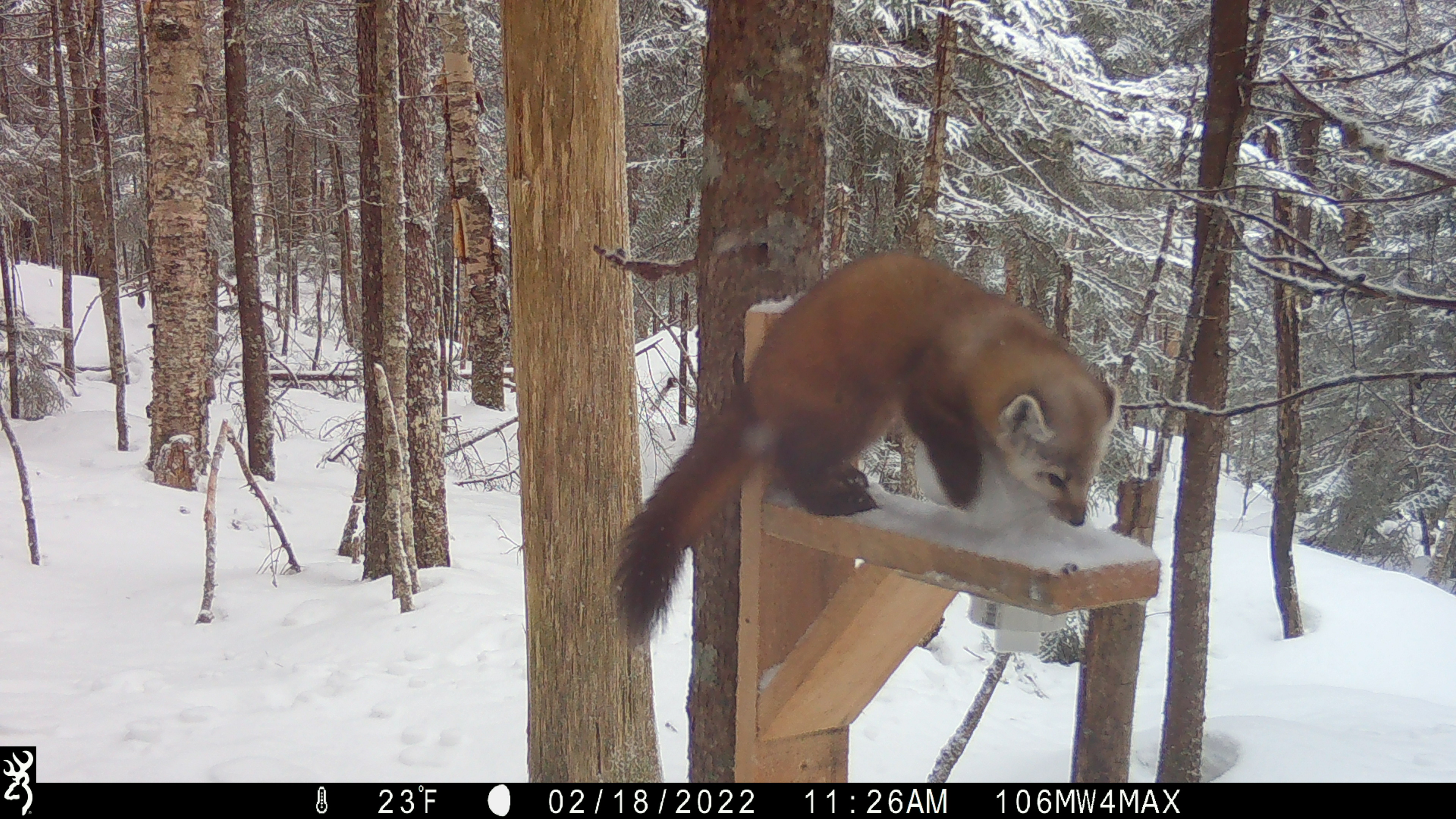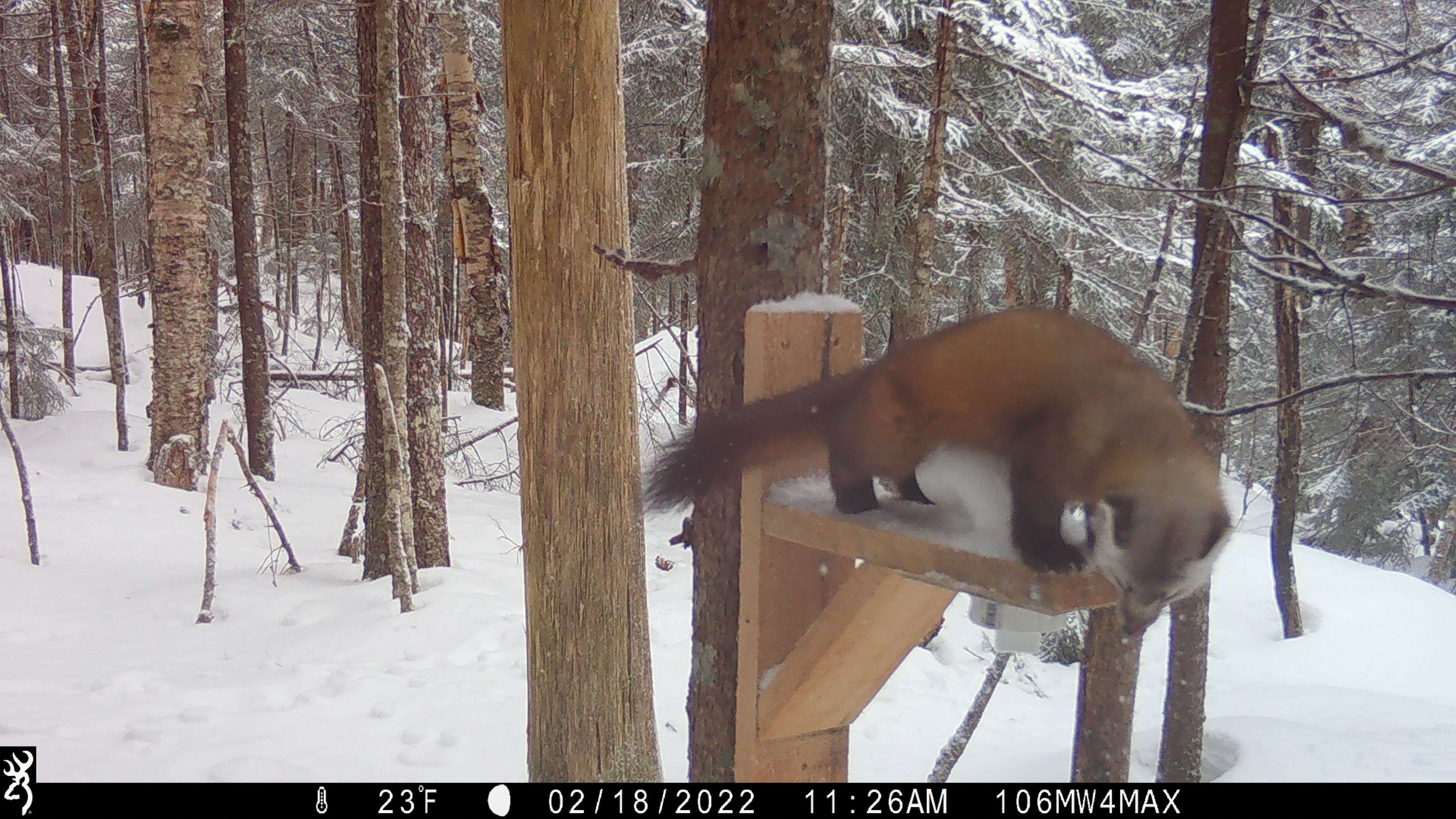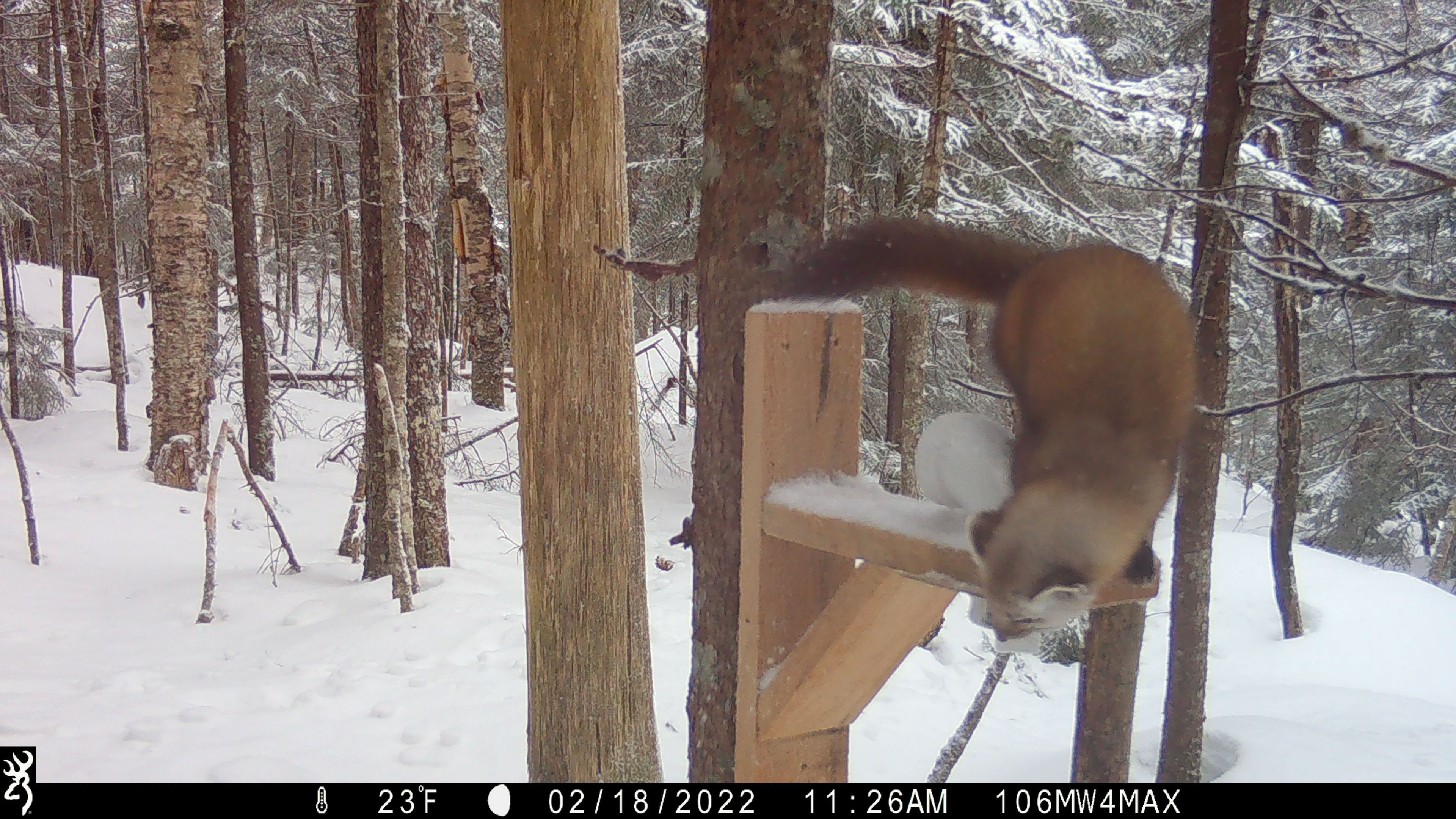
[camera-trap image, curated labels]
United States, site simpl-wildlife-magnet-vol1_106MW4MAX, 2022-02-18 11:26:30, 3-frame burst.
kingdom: Animalia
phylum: Chordata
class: Mammalia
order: Carnivora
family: Mustelidae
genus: Martes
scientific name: Martes americana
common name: american marten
American marten (Martes americana).